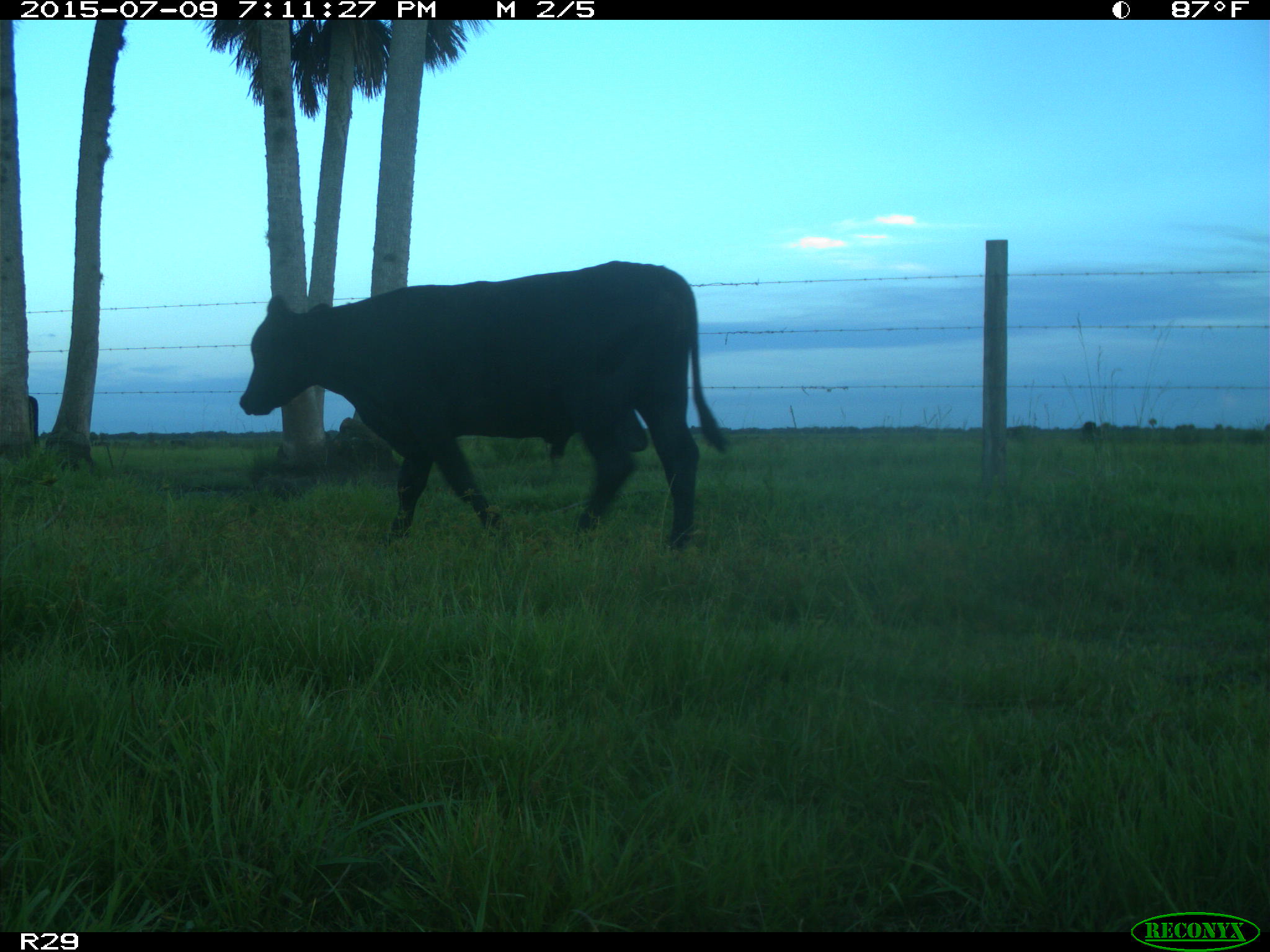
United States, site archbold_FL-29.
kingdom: Animalia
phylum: Chordata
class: Mammalia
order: Artiodactyla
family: Bovidae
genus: Bos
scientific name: Bos taurus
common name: domestic cow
Bos taurus (domestic cow).